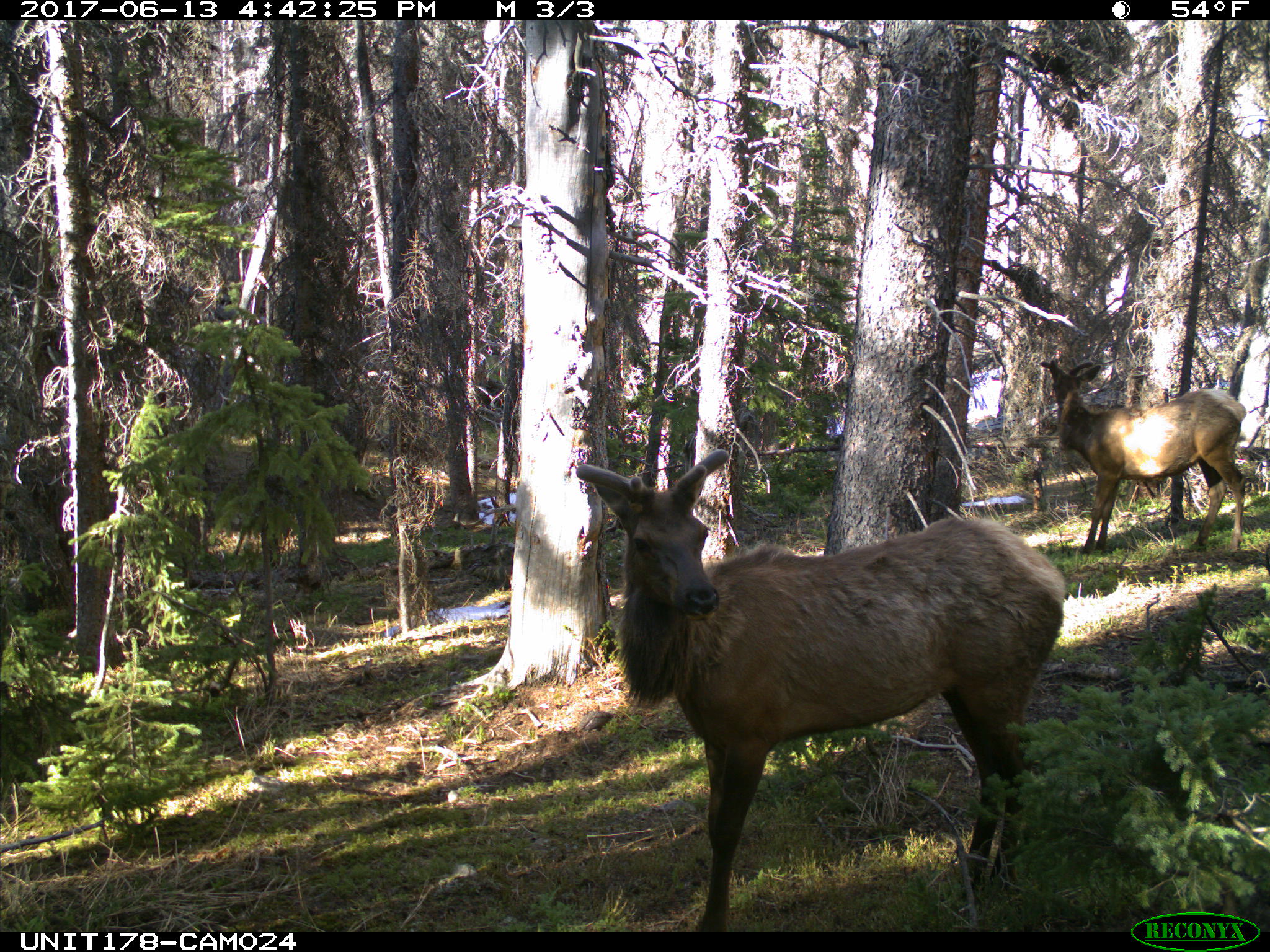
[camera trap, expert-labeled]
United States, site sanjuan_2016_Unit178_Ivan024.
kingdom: Animalia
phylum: Chordata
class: Mammalia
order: Artiodactyla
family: Cervidae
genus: Cervus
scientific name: Cervus elaphus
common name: red deer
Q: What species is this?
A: Cervus elaphus (red deer).